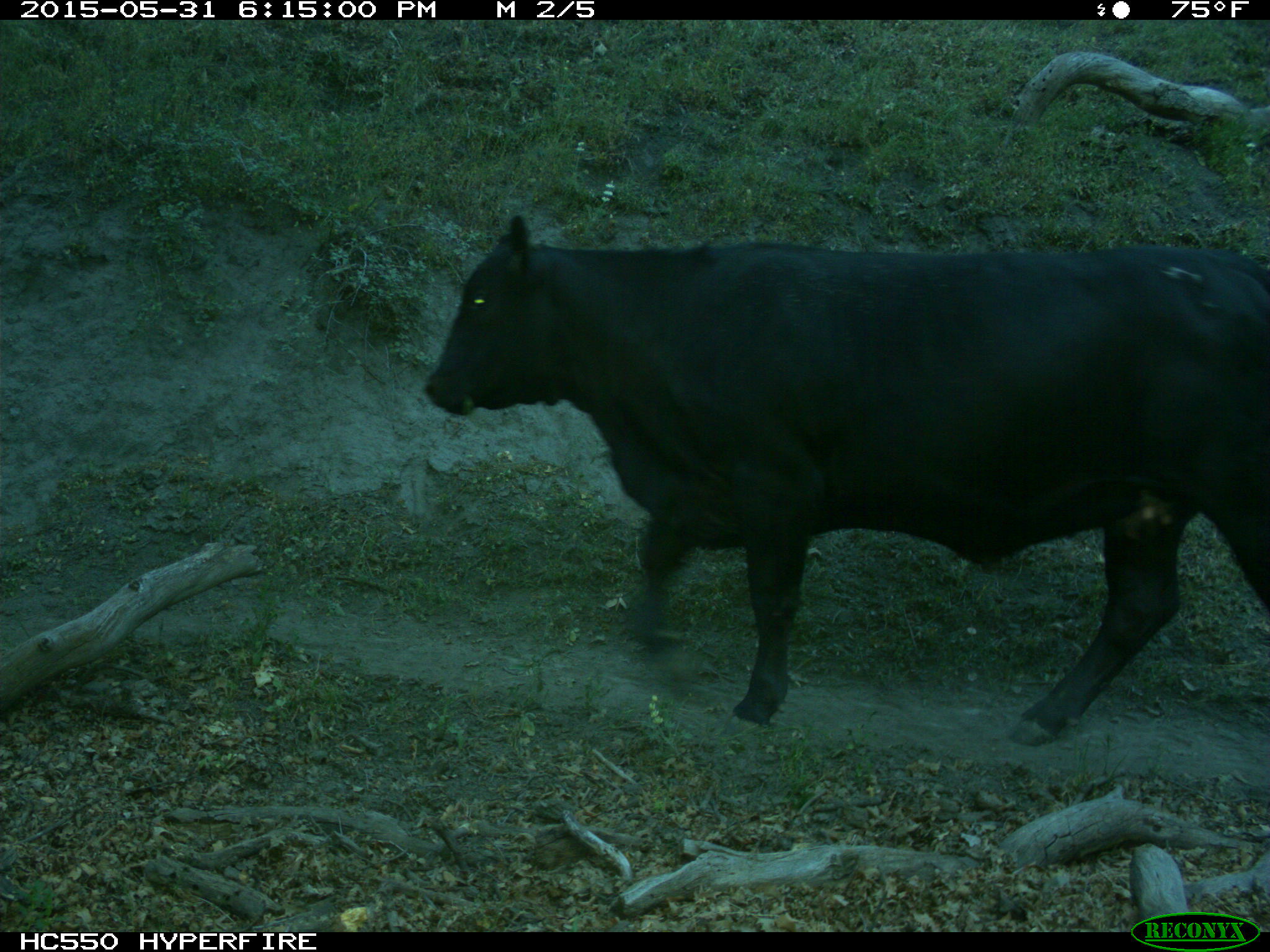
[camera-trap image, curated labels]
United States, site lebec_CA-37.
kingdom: Animalia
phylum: Chordata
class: Mammalia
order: Artiodactyla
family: Bovidae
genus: Bos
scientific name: Bos taurus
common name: domestic cow